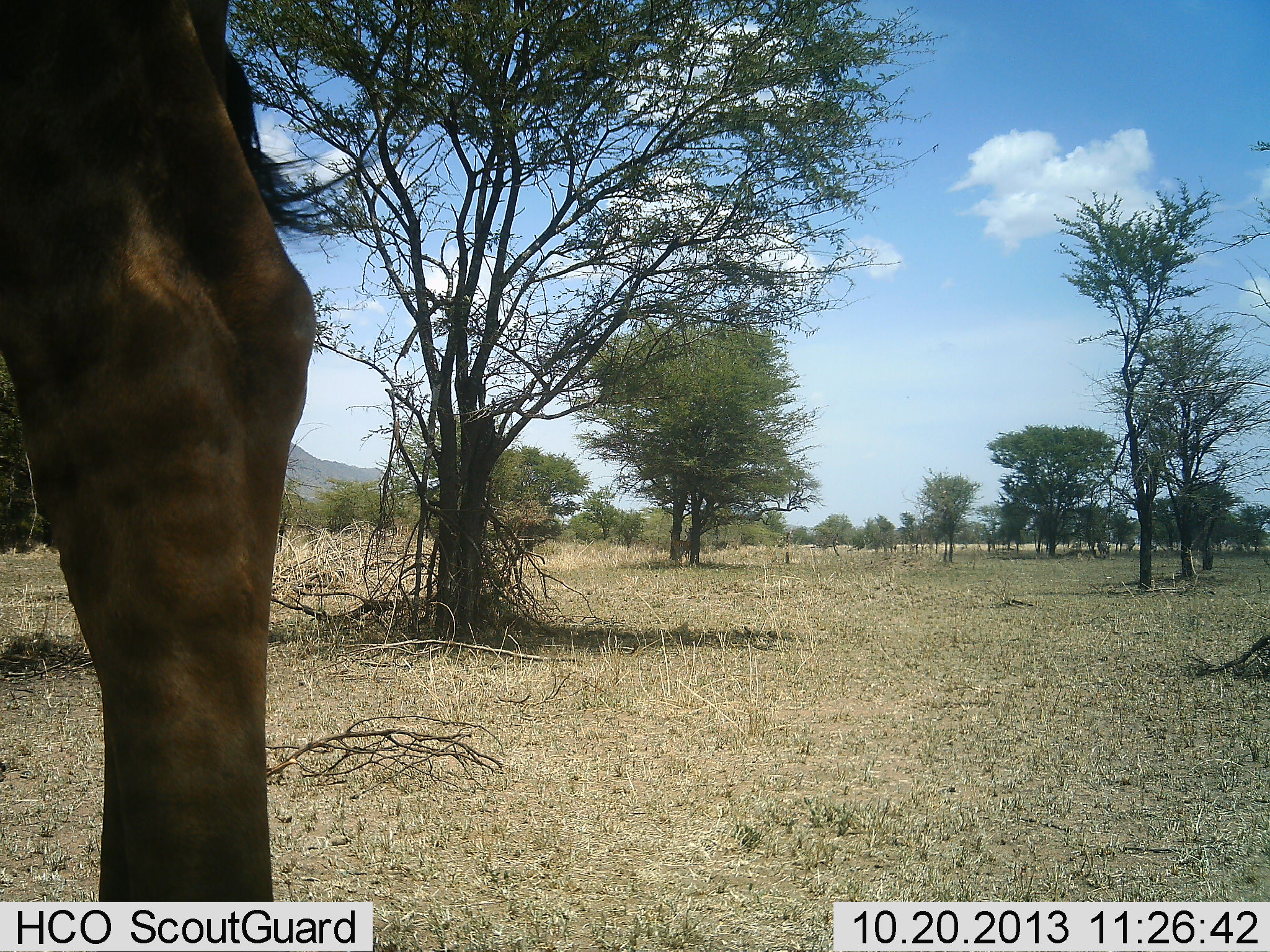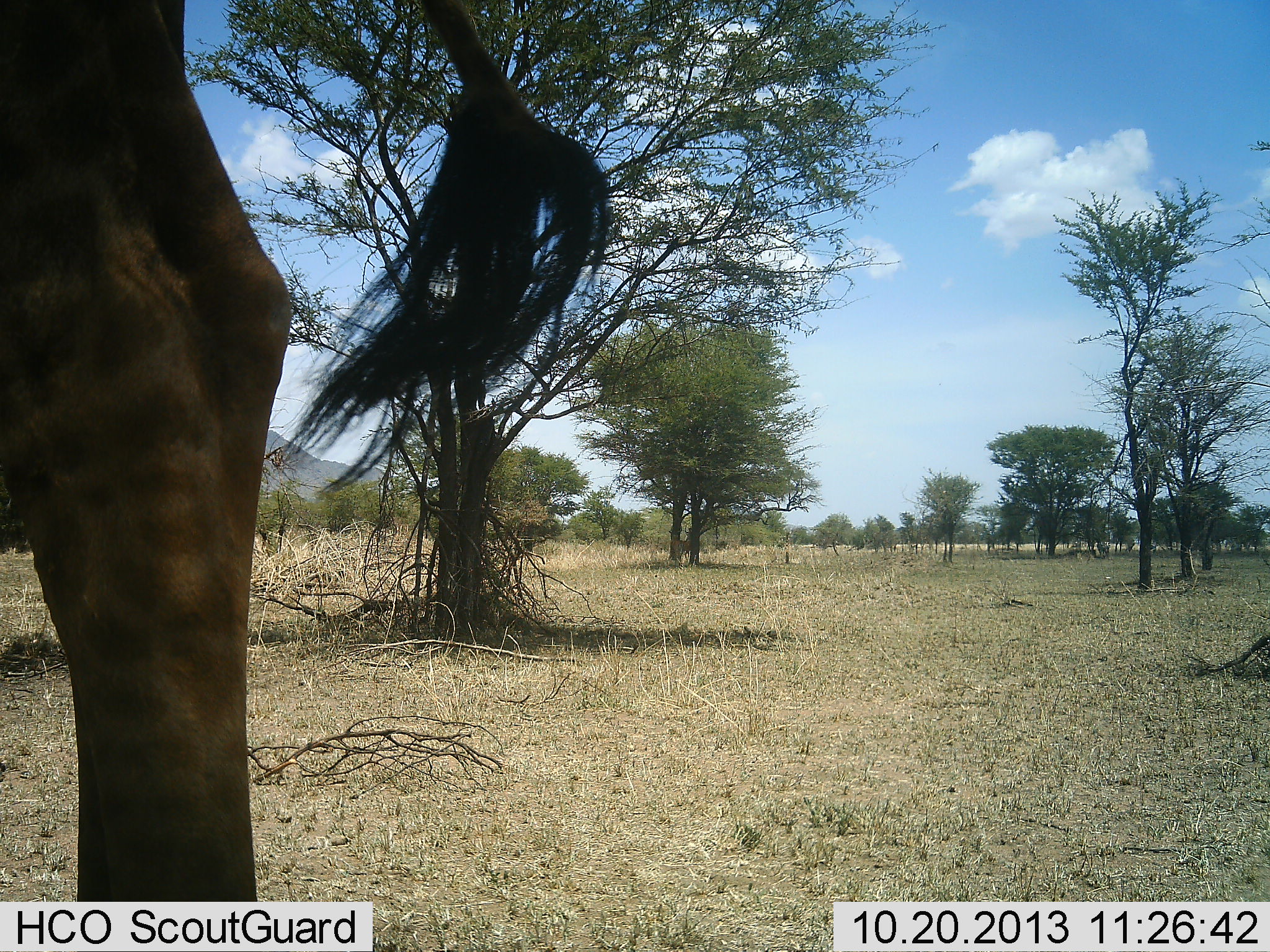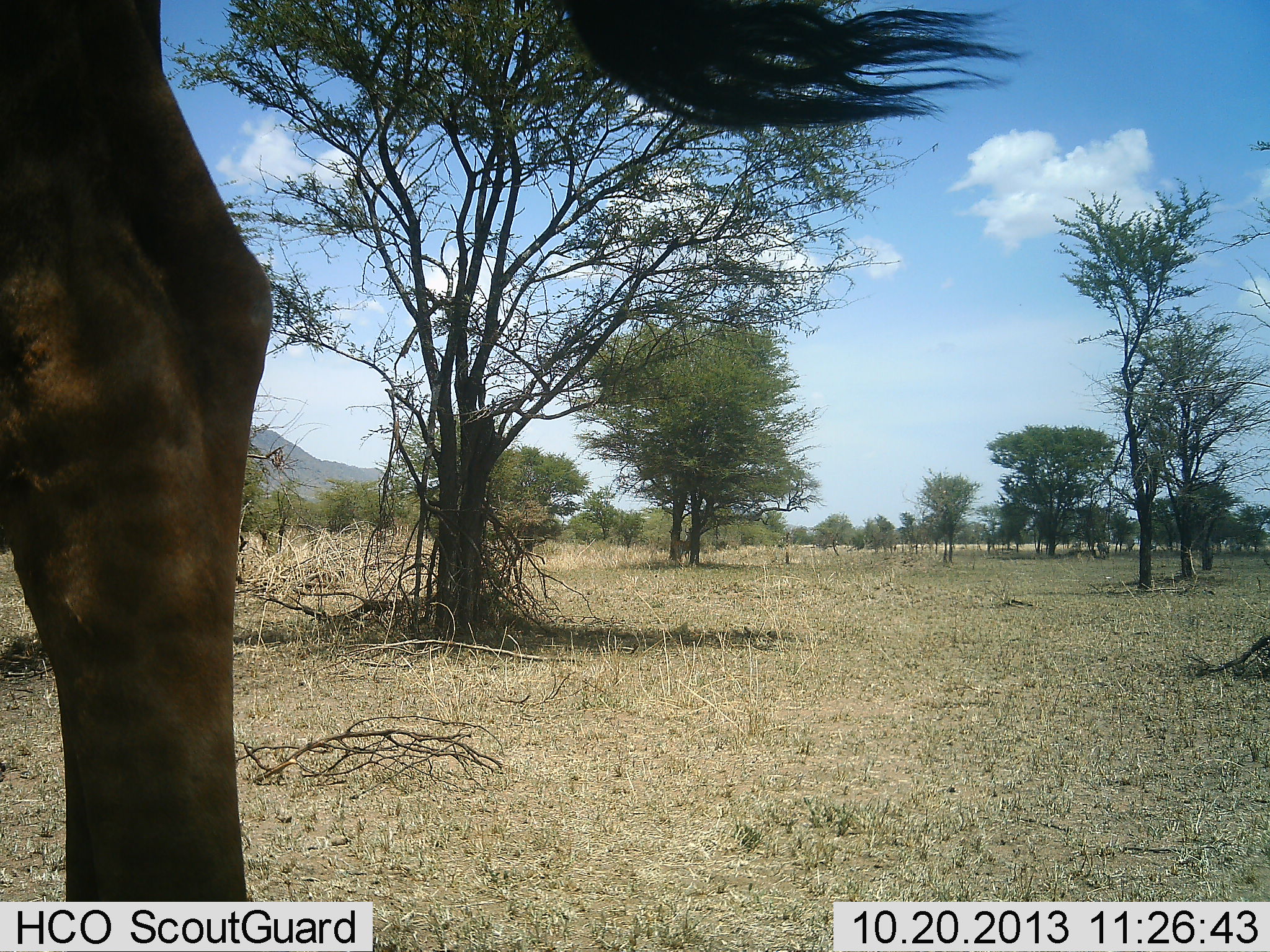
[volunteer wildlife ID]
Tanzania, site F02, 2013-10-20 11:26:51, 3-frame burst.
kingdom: Animalia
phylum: Chordata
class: Mammalia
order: Artiodactyla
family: Giraffidae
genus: Giraffa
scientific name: Giraffa camelopardalis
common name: giraffe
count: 1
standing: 90%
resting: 0%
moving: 10%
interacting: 0%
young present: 0%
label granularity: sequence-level